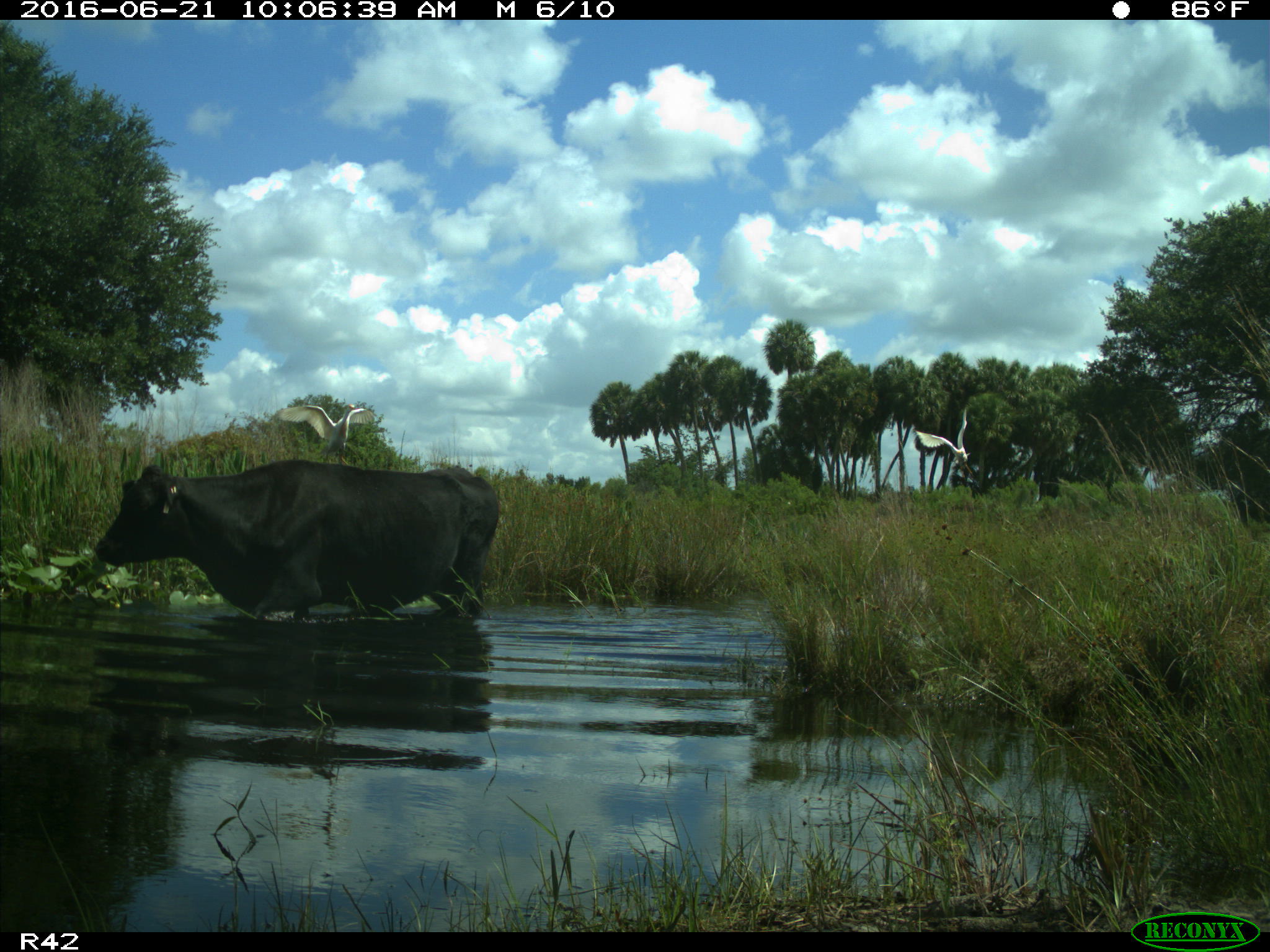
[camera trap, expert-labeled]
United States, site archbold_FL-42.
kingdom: Animalia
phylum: Chordata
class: Mammalia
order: Artiodactyla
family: Bovidae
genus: Bos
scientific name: Bos taurus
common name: domestic cow